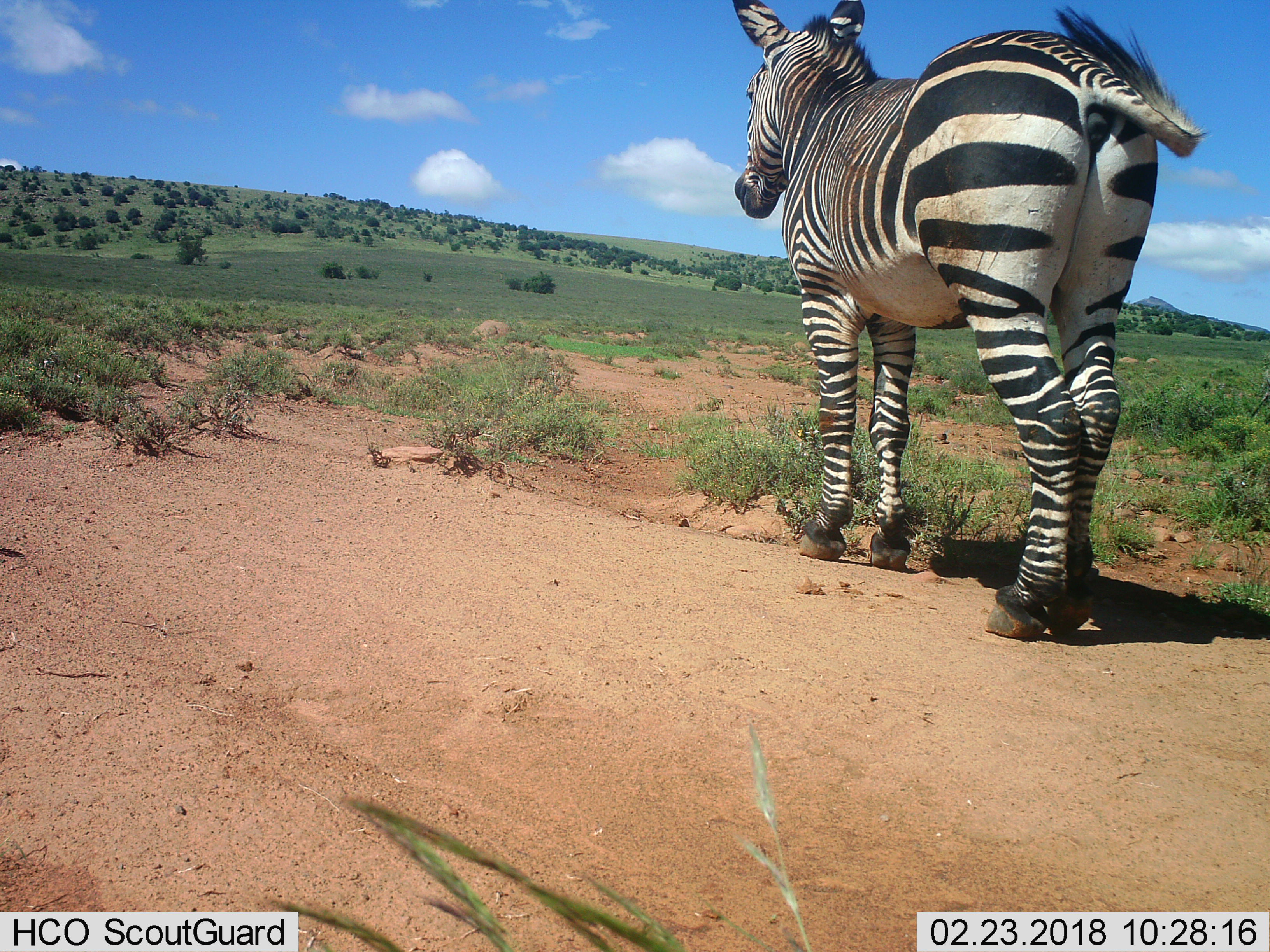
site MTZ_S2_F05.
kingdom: Animalia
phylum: Chordata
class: Mammalia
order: Perissodactyla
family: Equidae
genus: Equus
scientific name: Equus zebra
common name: mountain zebra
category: zebramountain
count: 1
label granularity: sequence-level